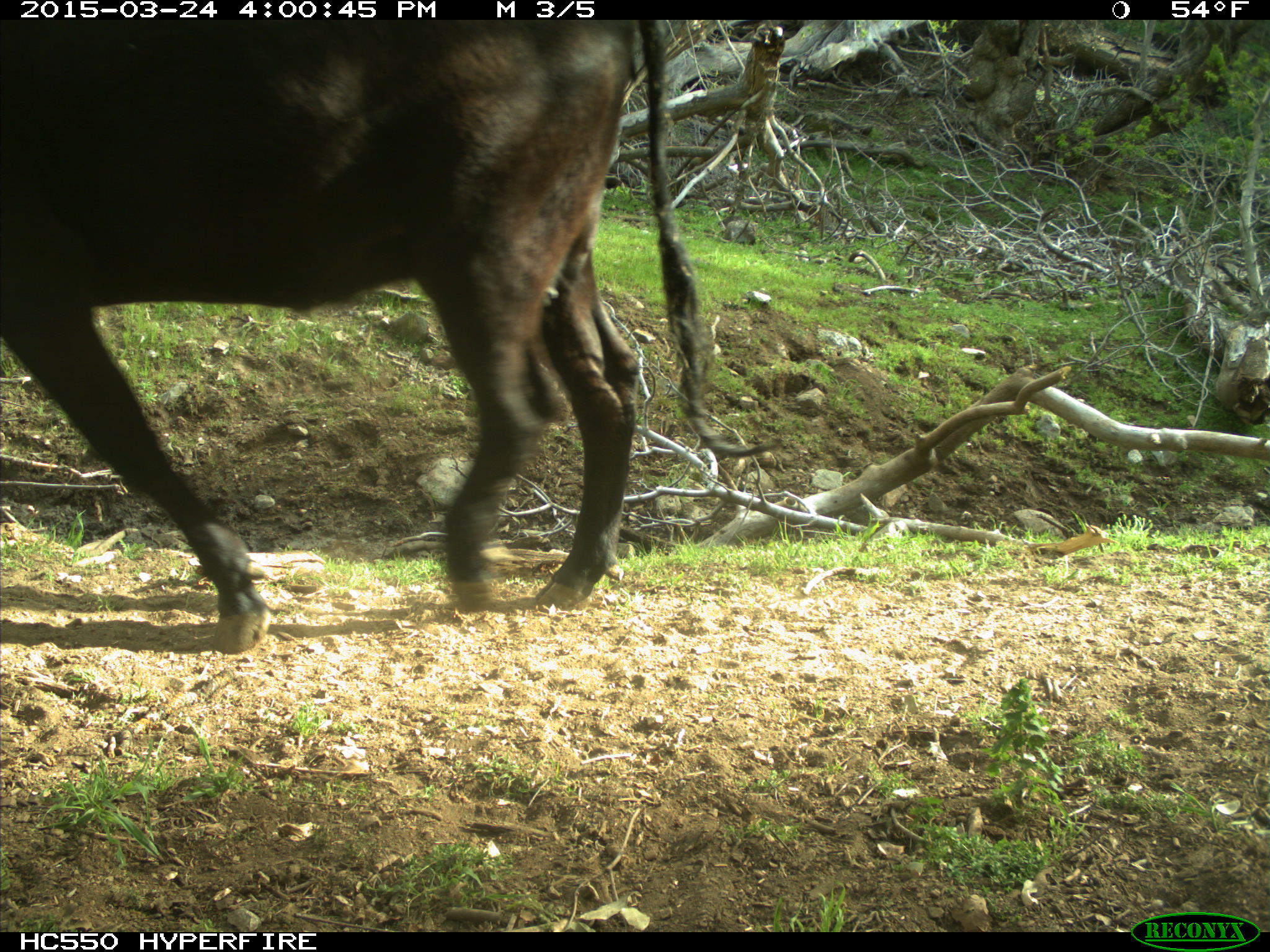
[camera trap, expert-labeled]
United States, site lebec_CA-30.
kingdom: Animalia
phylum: Chordata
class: Mammalia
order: Artiodactyla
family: Bovidae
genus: Bos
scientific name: Bos taurus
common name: domestic cow